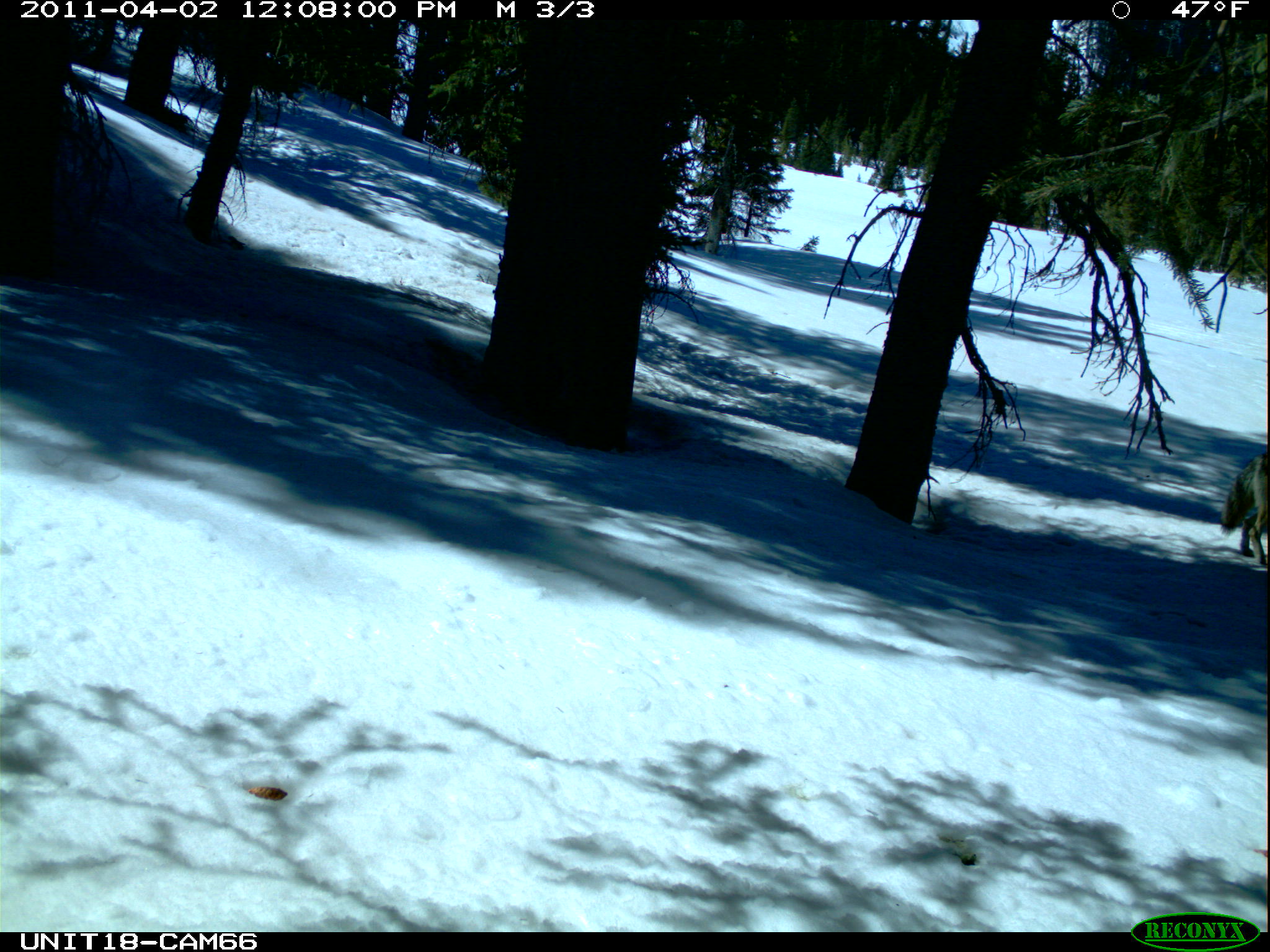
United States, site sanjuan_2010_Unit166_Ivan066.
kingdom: Animalia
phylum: Chordata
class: Mammalia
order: Carnivora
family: Canidae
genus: Canis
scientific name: Canis latrans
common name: coyote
Canis latrans (coyote).